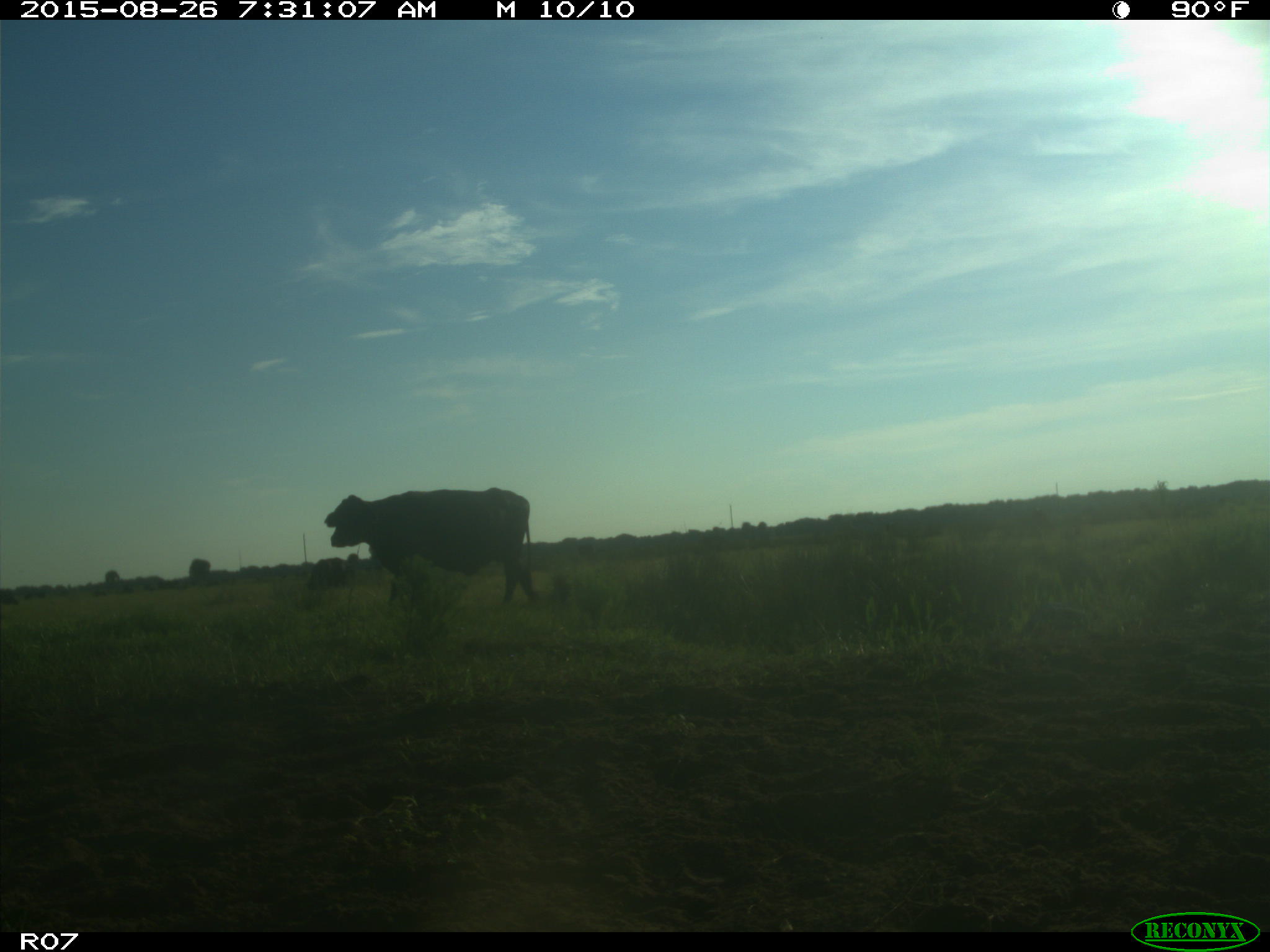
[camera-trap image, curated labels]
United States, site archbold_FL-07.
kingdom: Animalia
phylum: Chordata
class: Mammalia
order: Artiodactyla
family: Bovidae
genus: Bos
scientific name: Bos taurus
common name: domestic cow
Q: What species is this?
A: Bos taurus (domestic cow).